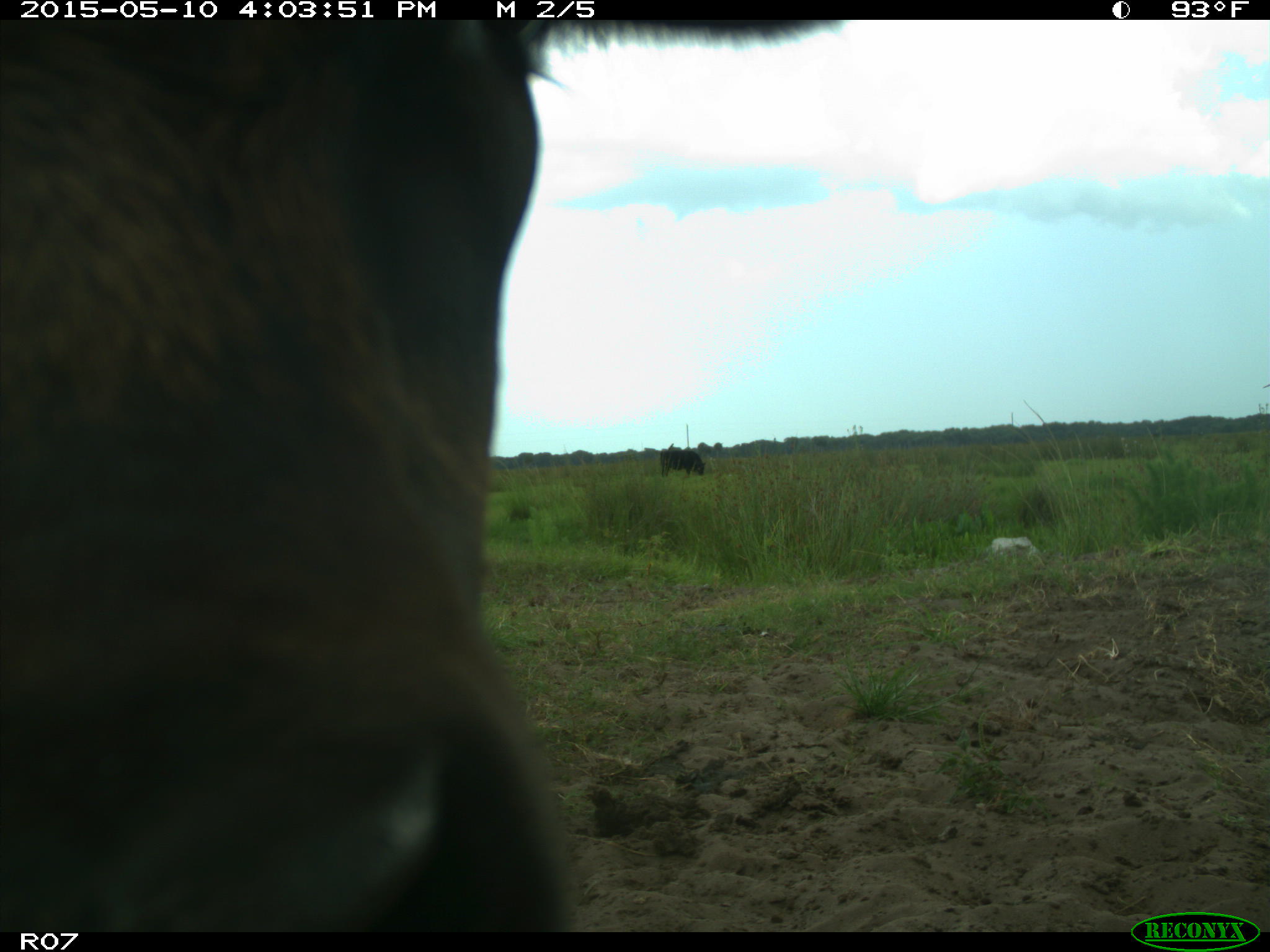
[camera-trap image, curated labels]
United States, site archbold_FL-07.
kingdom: Animalia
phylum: Chordata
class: Mammalia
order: Artiodactyla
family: Bovidae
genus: Bos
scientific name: Bos taurus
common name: domestic cow